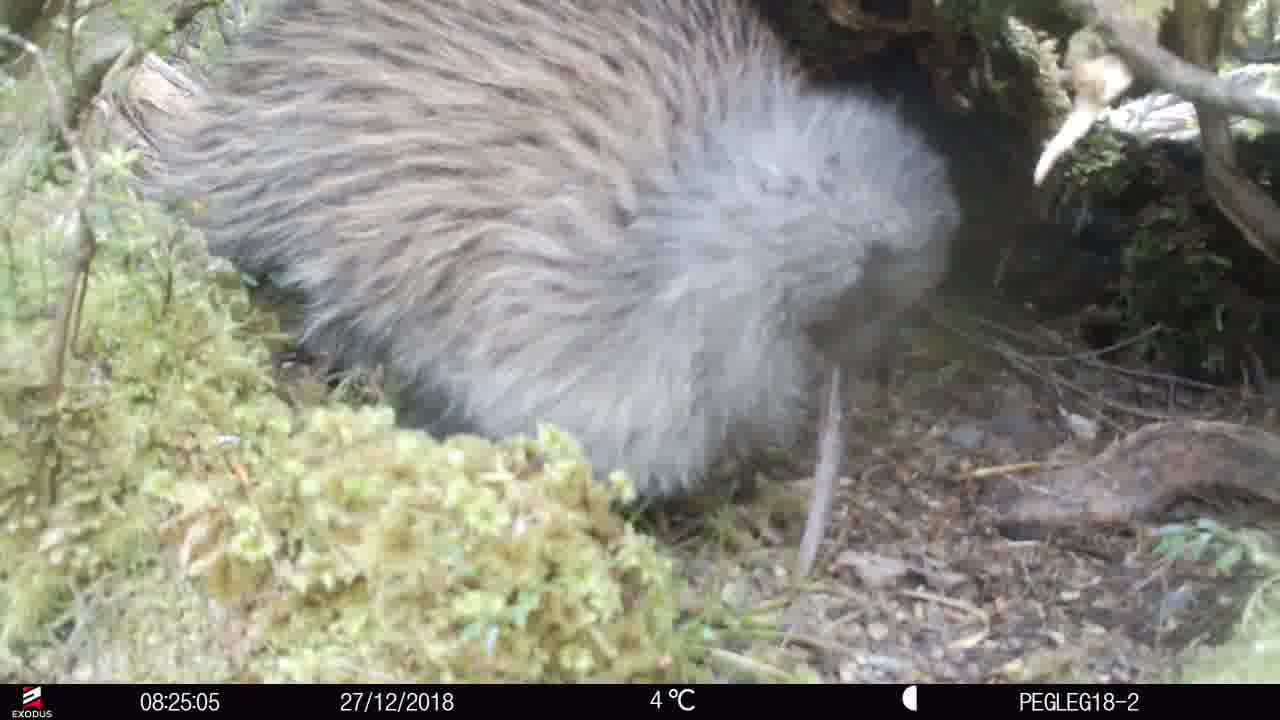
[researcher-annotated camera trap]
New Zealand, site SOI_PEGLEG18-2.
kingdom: Animalia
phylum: Chordata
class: Aves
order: Apterygiformes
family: Apterygidae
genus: Apteryx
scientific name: Apteryx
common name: kiwi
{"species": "kiwi (Apteryx)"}